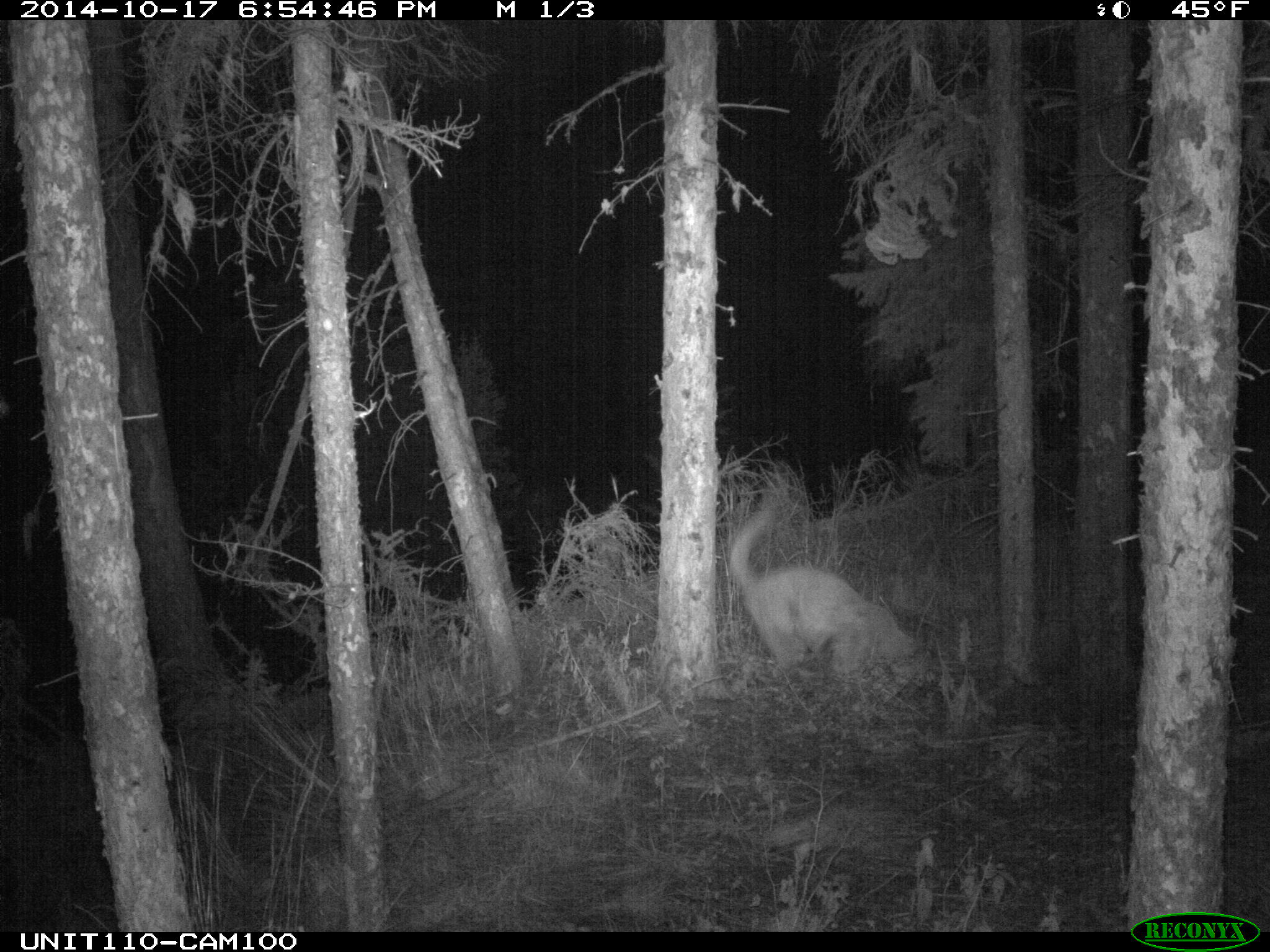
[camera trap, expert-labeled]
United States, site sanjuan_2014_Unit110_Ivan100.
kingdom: Animalia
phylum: Chordata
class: Mammalia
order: Carnivora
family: Felidae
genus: Puma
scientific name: Puma concolor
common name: mountain lion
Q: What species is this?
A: Puma concolor (mountain lion).